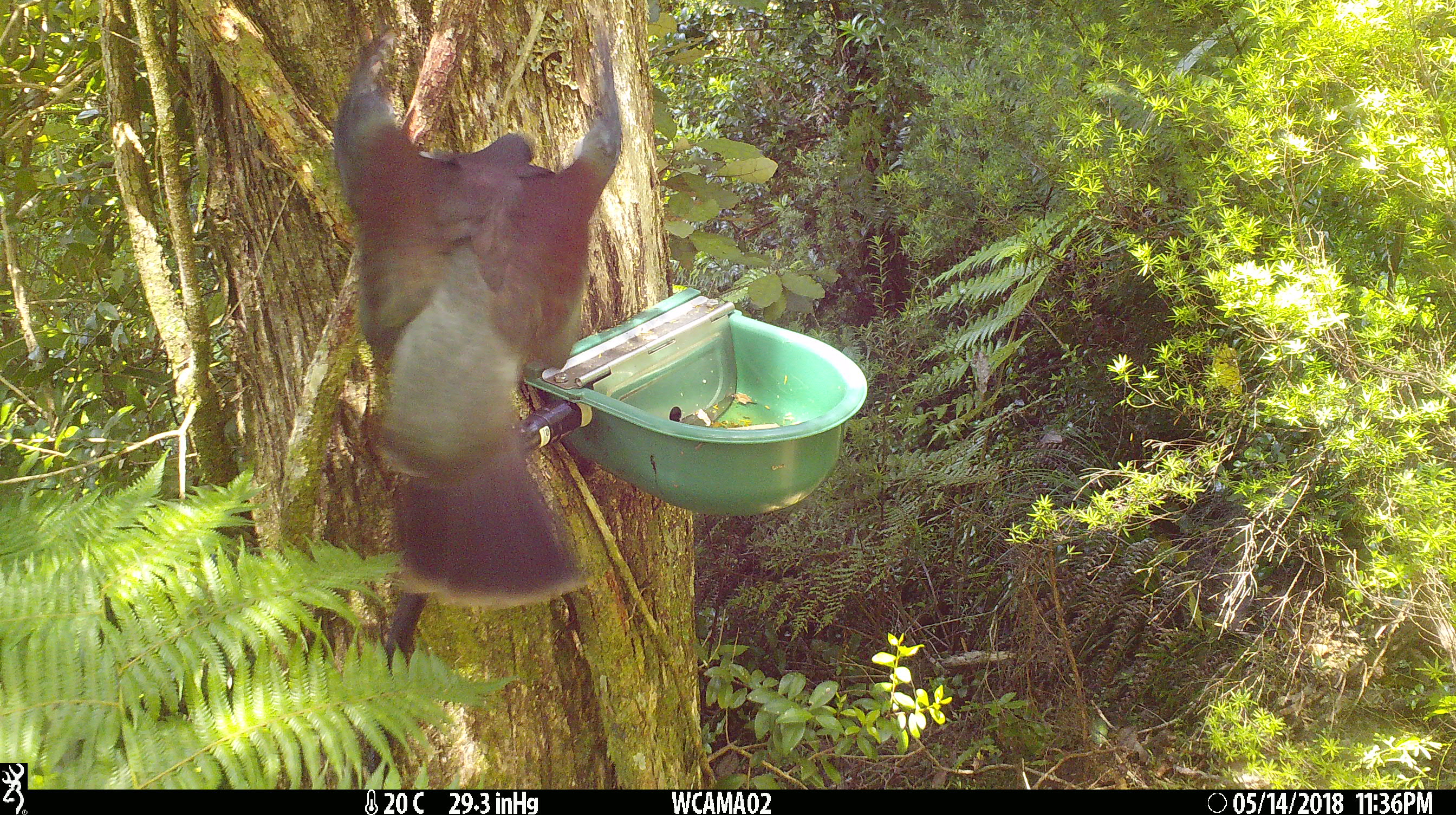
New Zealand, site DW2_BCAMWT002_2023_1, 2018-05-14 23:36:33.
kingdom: Animalia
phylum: Chordata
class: Aves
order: Columbiformes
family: Columbidae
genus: Hemiphaga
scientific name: Hemiphaga novaeseelandiae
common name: new zealand pigeon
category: kereru